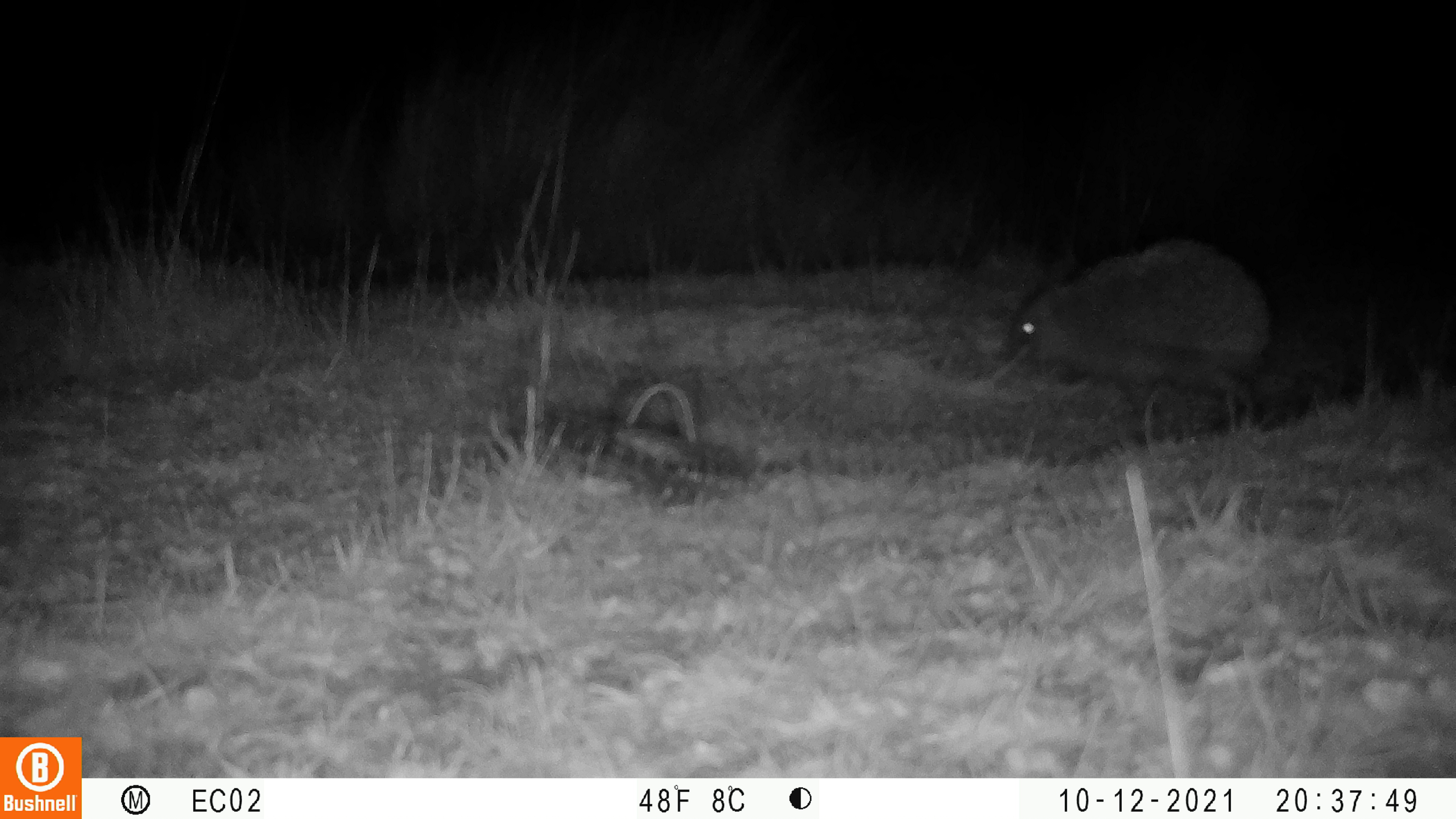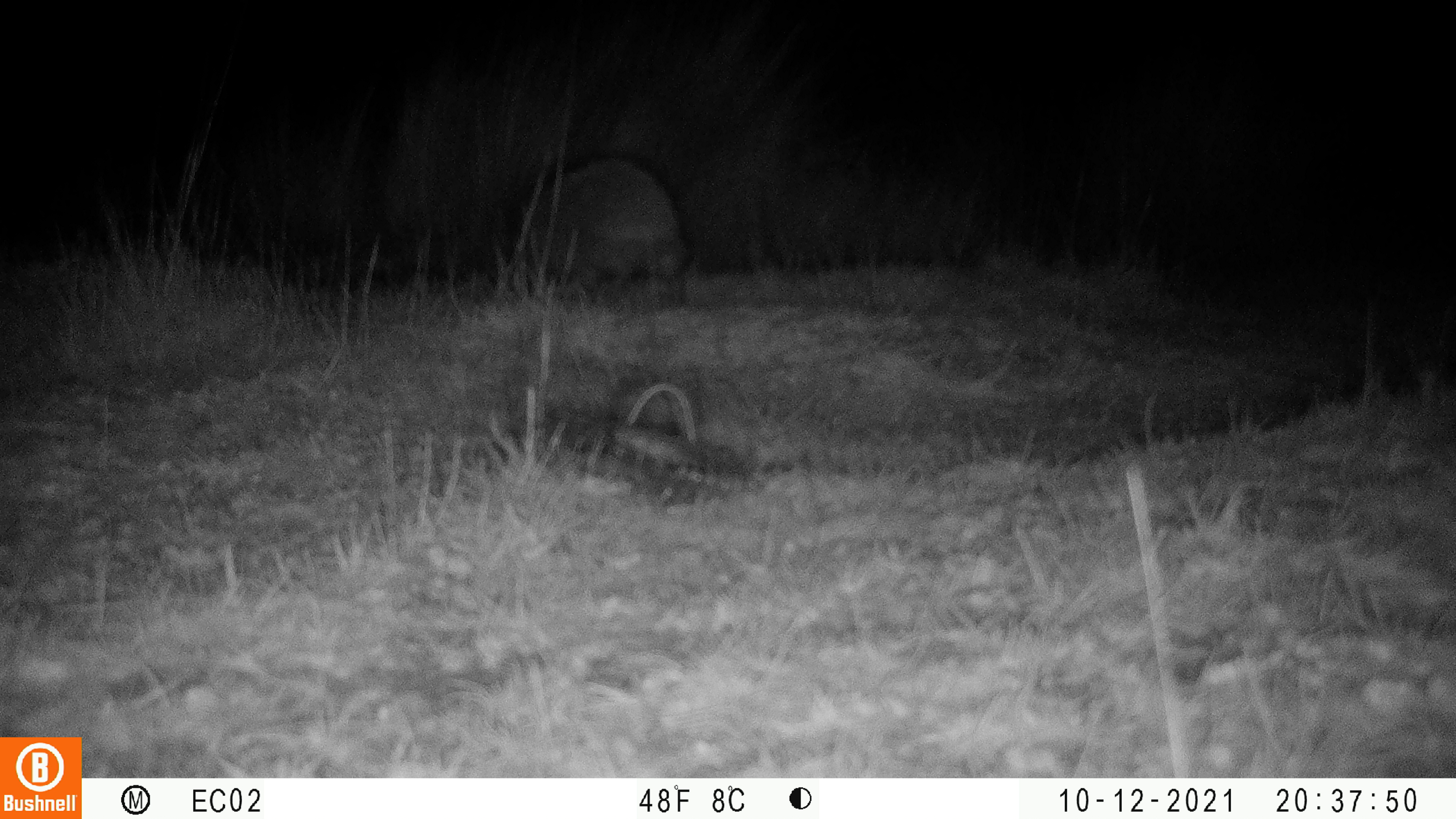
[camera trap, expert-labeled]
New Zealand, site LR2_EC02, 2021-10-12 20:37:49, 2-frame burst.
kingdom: Animalia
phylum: Chordata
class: Mammalia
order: Eulipotyphla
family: Erinaceidae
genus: Erinaceus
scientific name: Erinaceus europaeus europaeus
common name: european hedgehog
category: hedgehog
Hedgehog (european hedgehog) (Erinaceus europaeus europaeus).